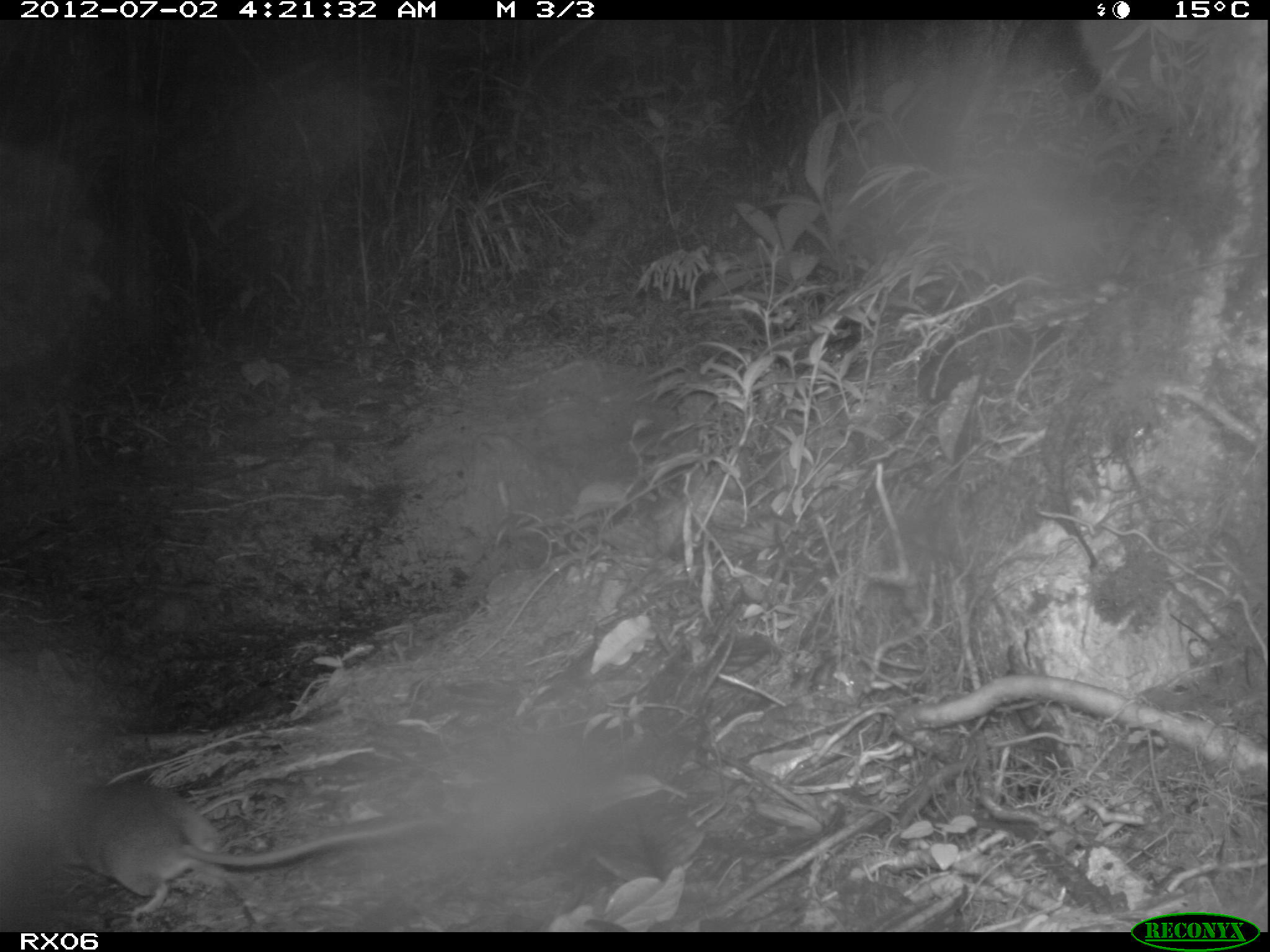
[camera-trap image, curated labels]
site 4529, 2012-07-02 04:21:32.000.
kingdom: Animalia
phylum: Chordata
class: Mammalia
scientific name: Mammalia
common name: mammals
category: small mammal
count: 1